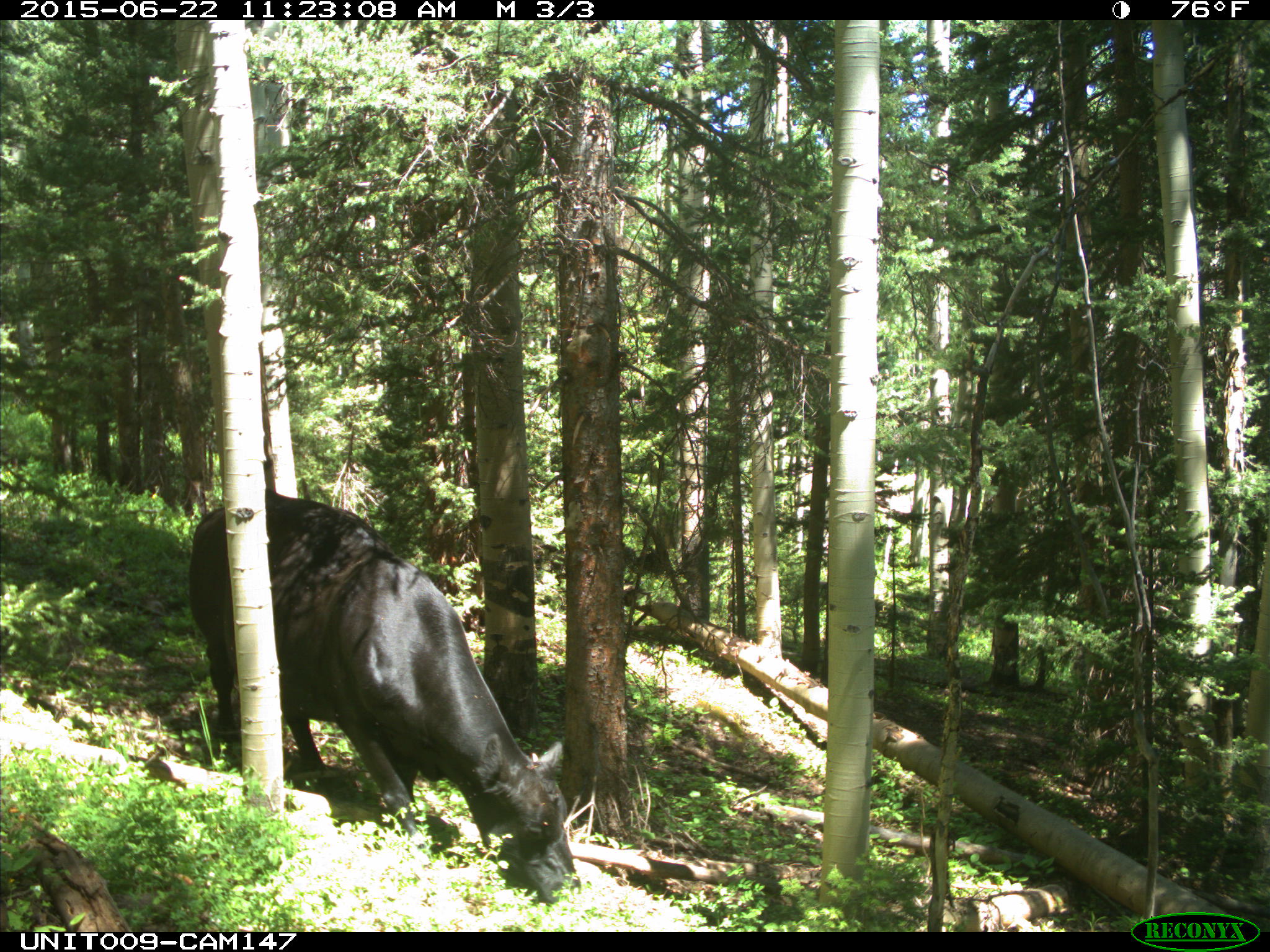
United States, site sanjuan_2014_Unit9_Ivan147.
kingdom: Animalia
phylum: Chordata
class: Mammalia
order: Artiodactyla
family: Bovidae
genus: Bos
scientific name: Bos taurus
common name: domestic cow